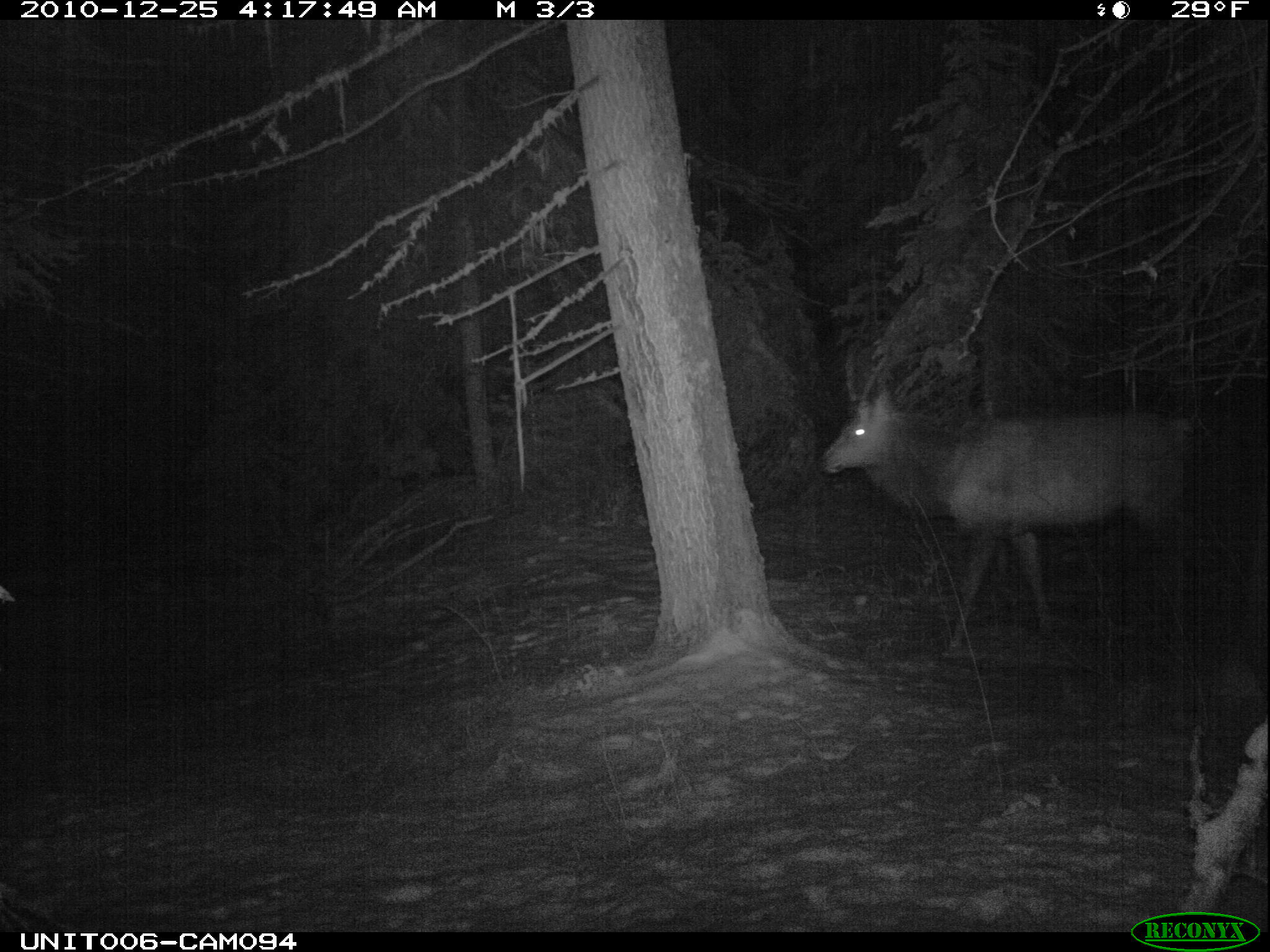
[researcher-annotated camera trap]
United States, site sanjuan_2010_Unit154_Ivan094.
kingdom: Animalia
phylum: Chordata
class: Mammalia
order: Artiodactyla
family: Cervidae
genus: Cervus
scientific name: Cervus elaphus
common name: red deer